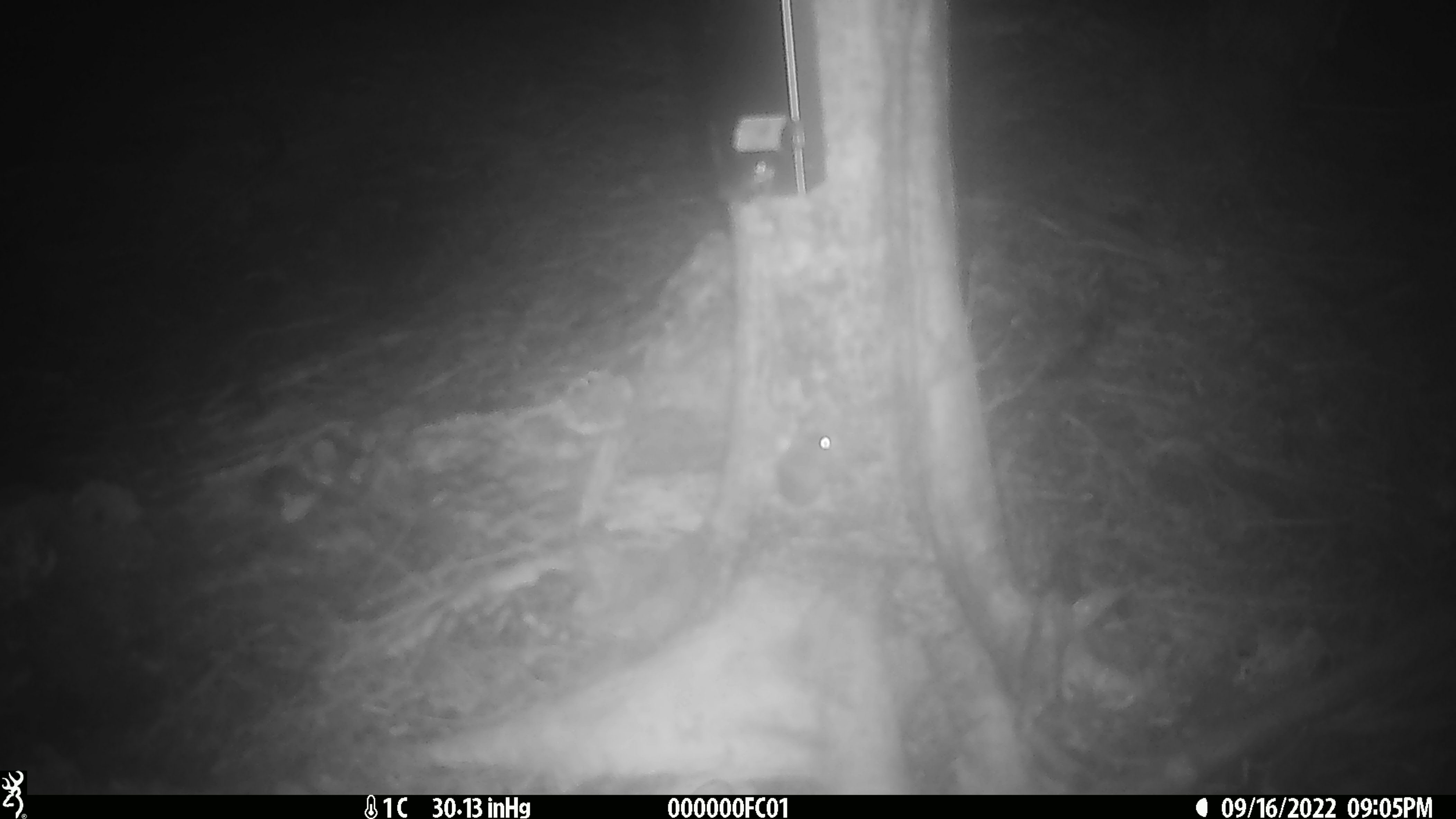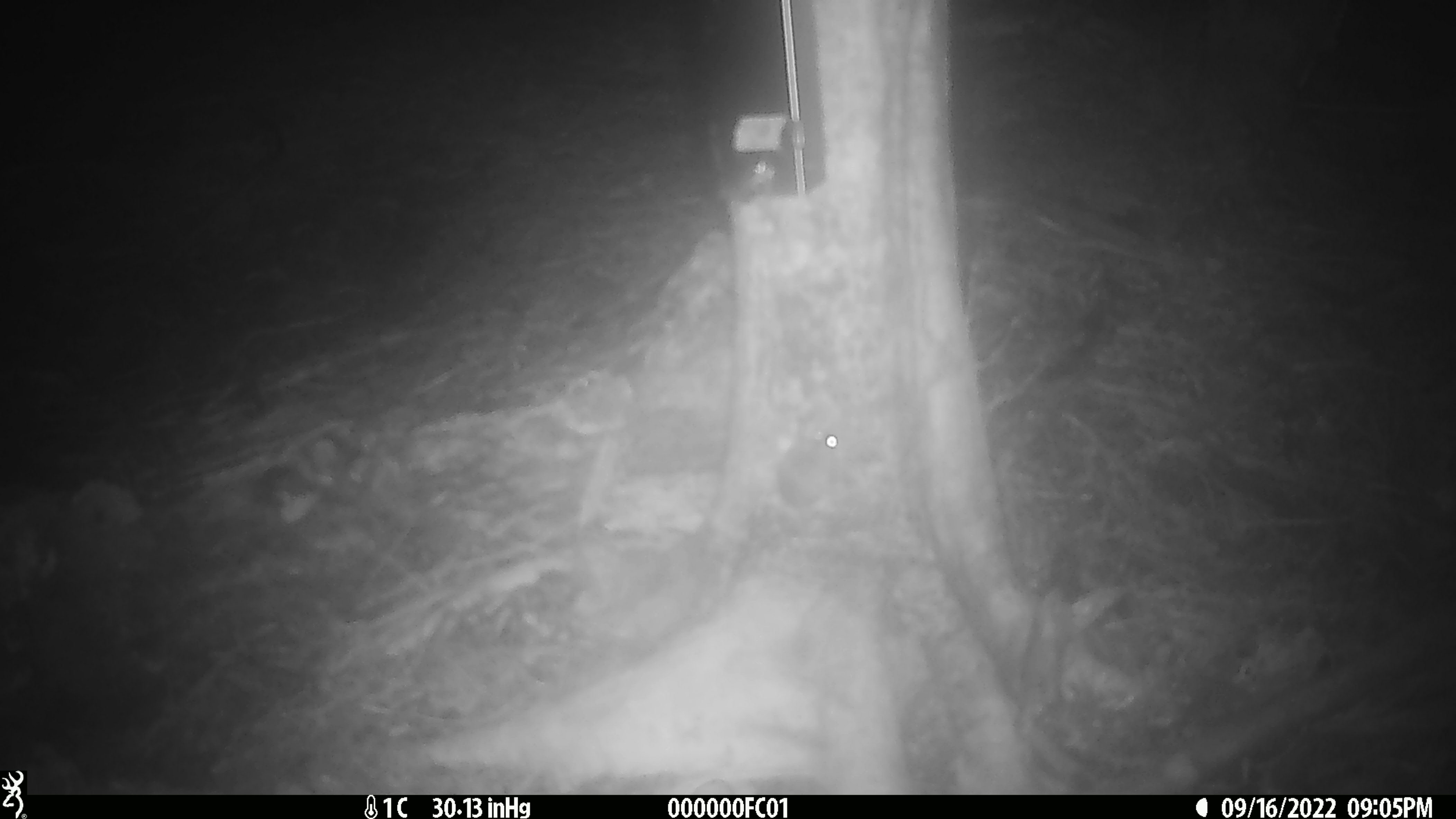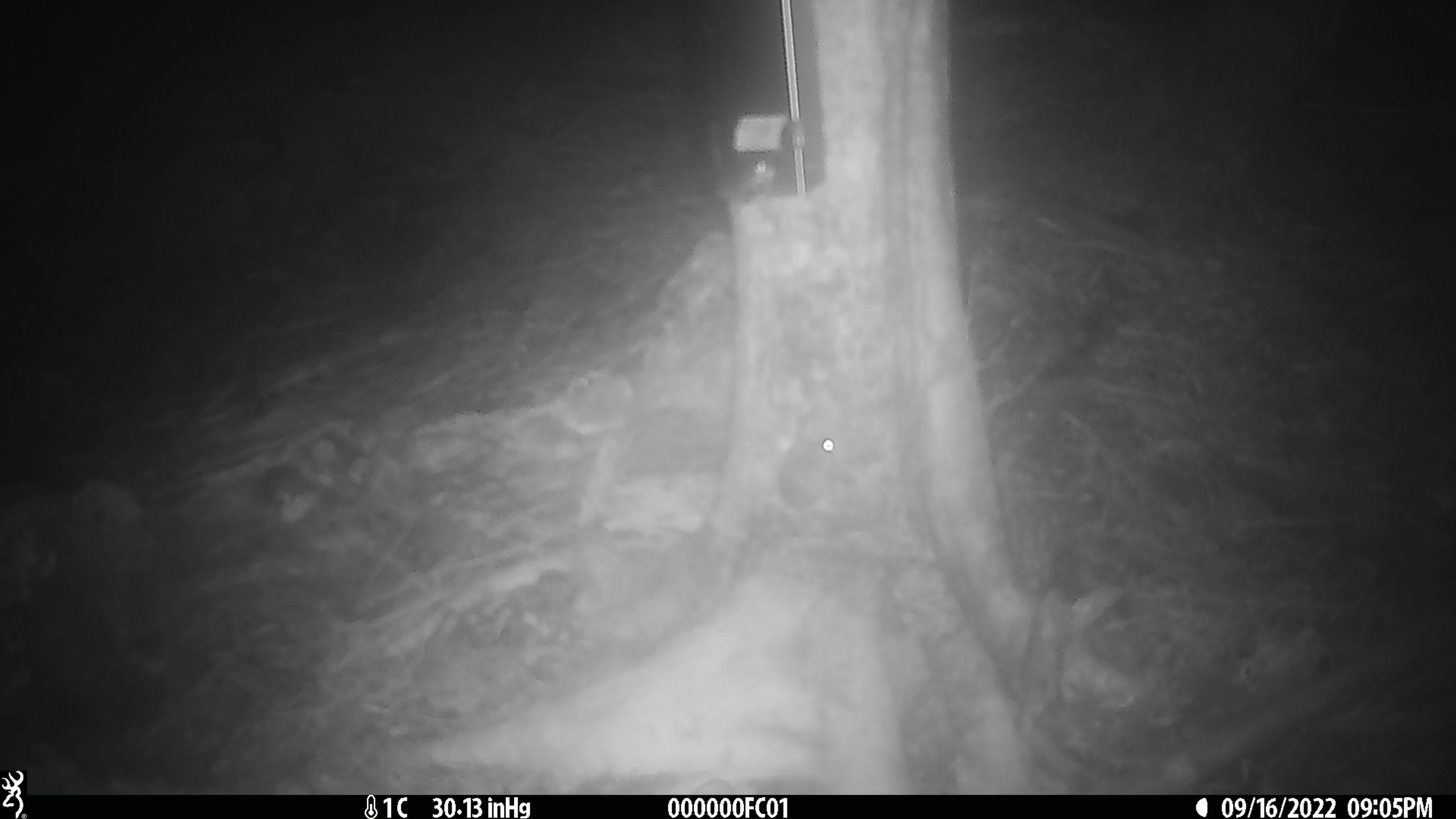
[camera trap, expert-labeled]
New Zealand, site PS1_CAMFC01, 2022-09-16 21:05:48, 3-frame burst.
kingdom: Animalia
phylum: Chordata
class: Mammalia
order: Rodentia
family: Muridae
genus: Mus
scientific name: Mus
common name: mouse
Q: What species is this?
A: Mouse (Mus).